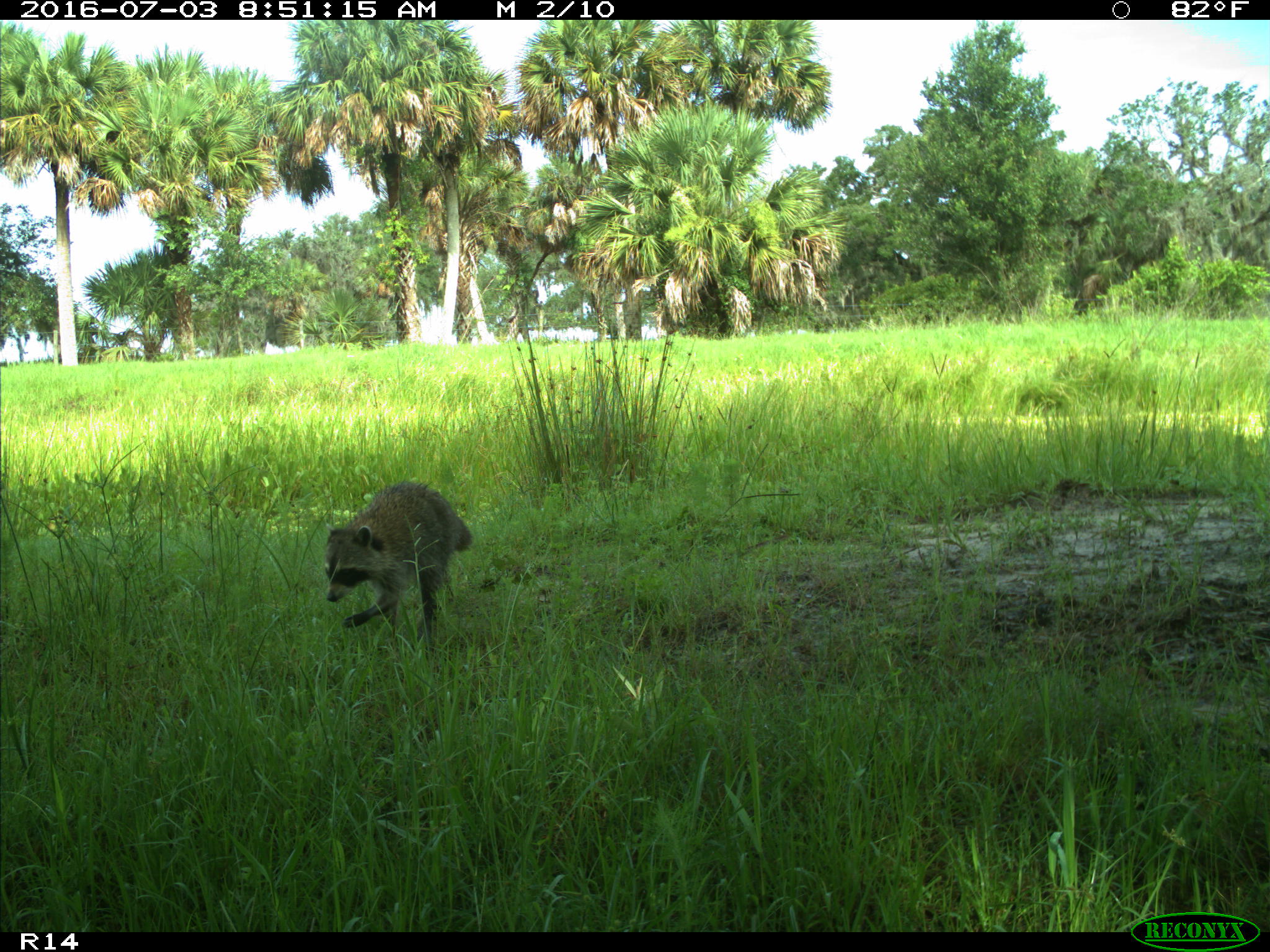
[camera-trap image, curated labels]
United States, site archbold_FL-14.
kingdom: Animalia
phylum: Chordata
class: Mammalia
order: Carnivora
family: Procyonidae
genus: Procyon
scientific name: Procyon lotor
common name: common raccoon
Procyon lotor (common raccoon).